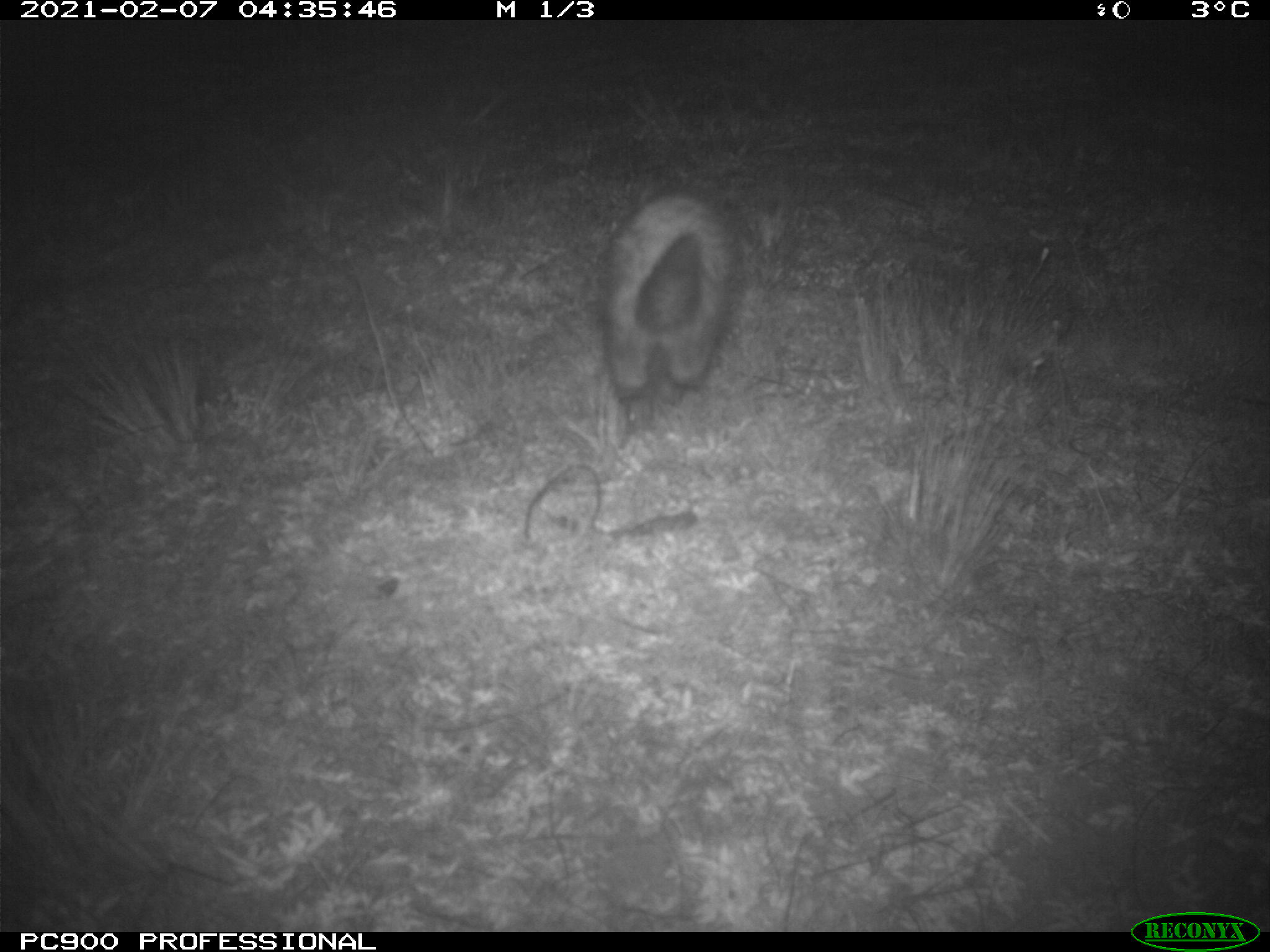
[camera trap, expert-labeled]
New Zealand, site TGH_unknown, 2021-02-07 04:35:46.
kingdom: Animalia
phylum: Chordata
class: Mammalia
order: Carnivora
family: Mustelidae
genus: Mustela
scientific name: Mustela furo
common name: ferret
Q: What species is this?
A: Ferret (Mustela furo).